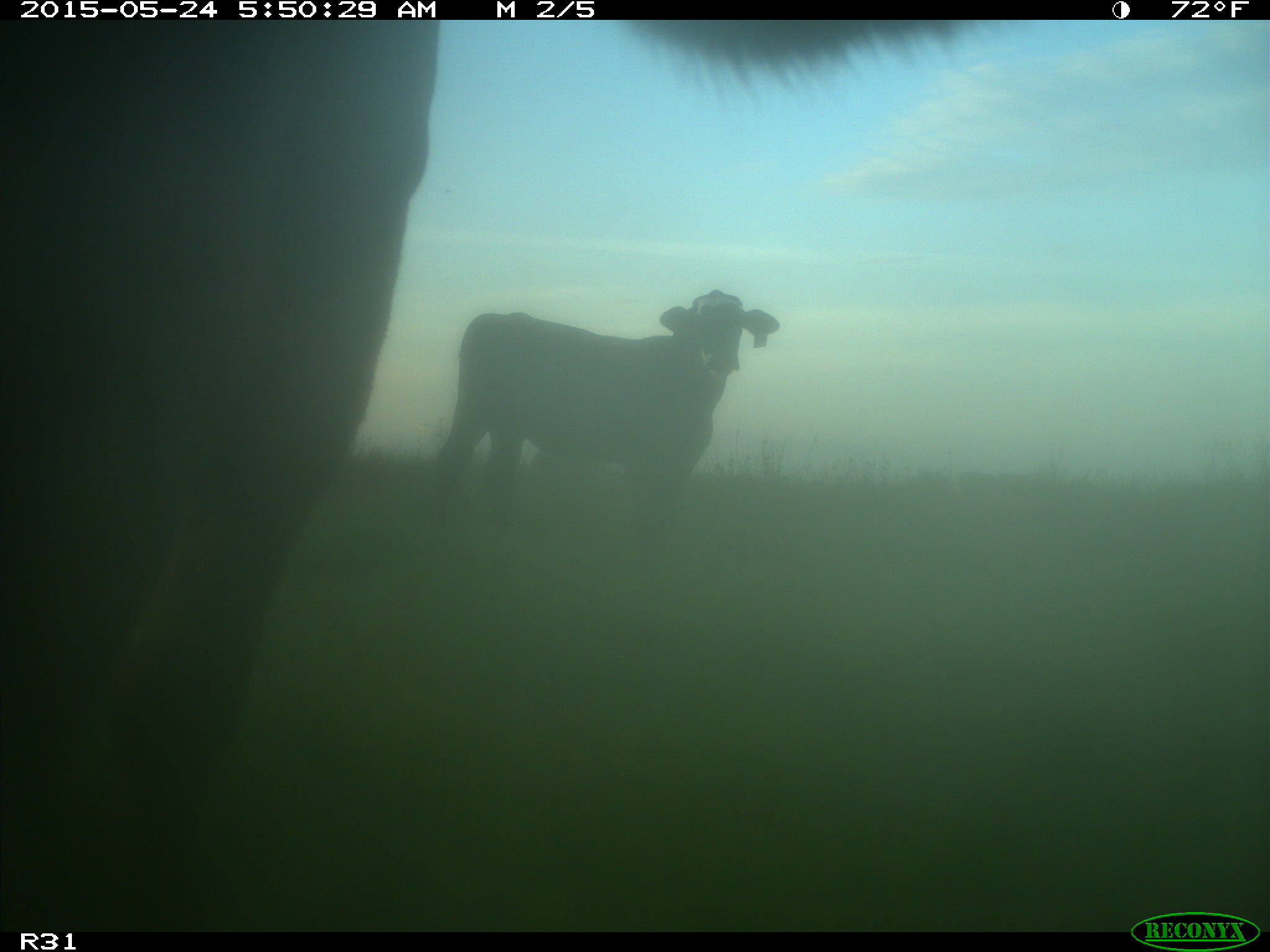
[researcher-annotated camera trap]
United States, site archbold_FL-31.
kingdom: Animalia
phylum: Chordata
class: Mammalia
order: Artiodactyla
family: Bovidae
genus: Bos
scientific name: Bos taurus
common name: domestic cow